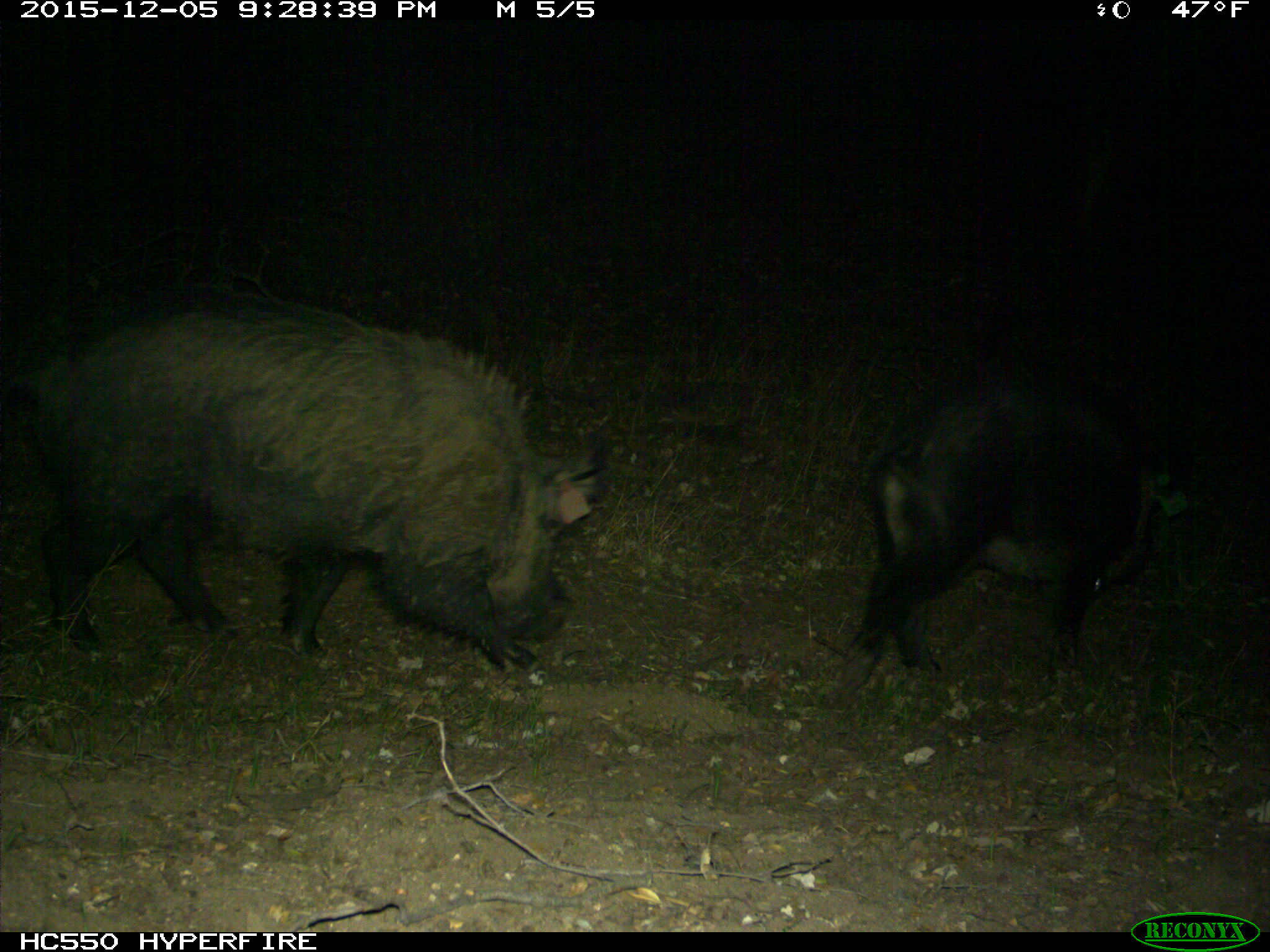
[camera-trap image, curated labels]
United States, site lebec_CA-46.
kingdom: Animalia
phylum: Chordata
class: Mammalia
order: Artiodactyla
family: Suidae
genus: Sus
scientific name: Sus scrofa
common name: wild boar